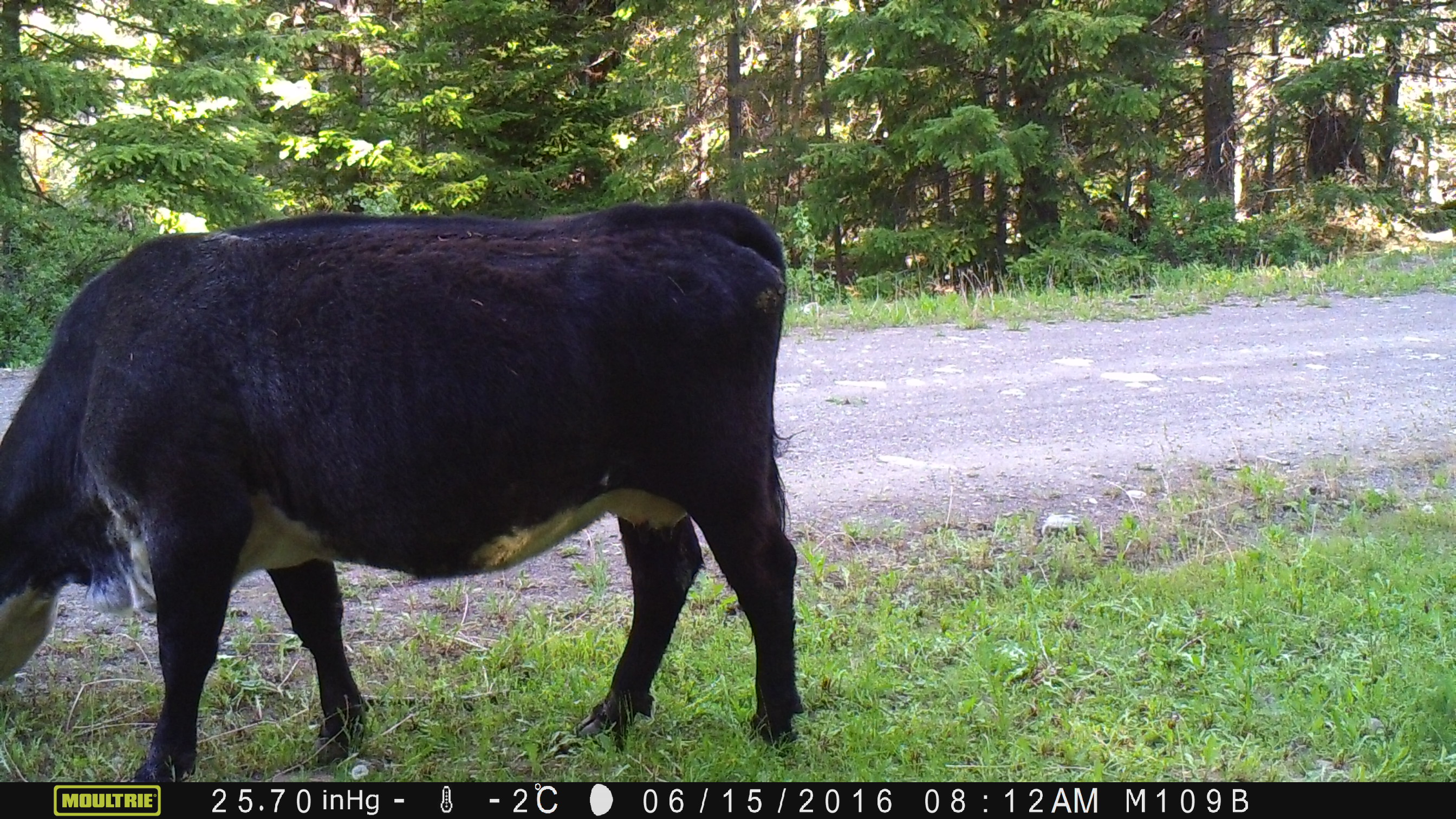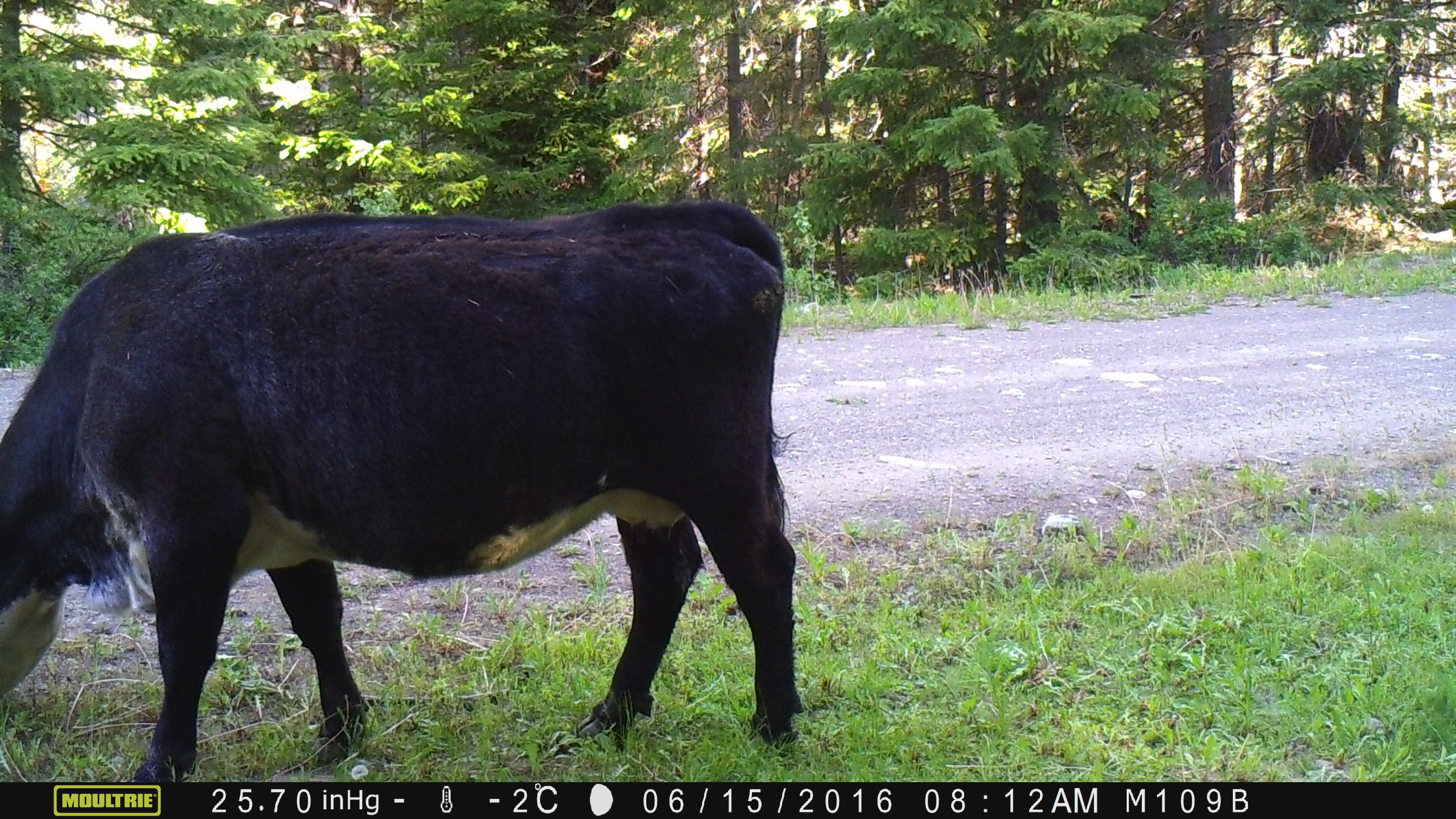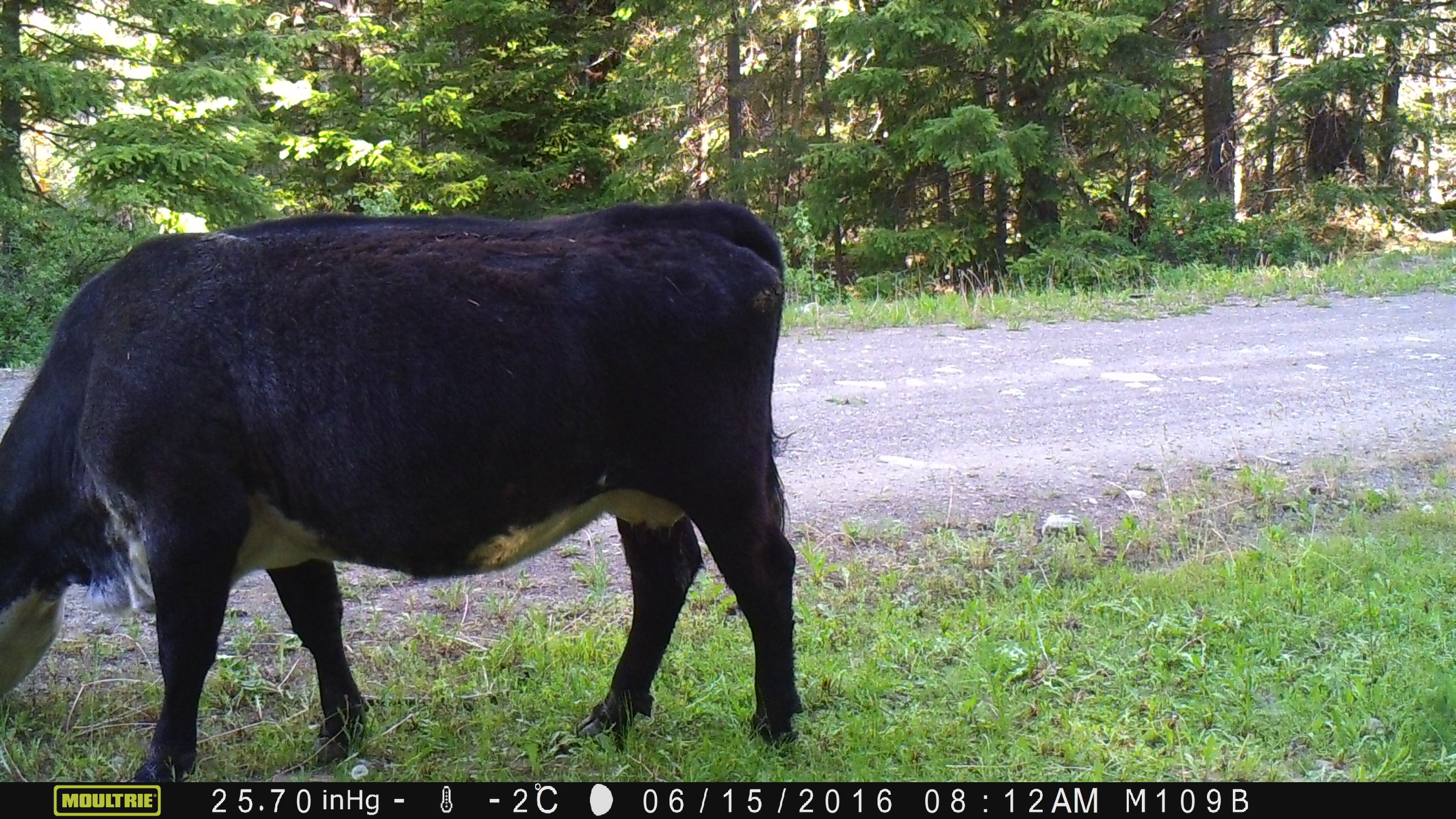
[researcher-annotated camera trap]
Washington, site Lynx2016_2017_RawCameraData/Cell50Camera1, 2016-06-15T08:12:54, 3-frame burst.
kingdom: Animalia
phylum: Chordata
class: Mammalia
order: Artiodactyla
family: Bovidae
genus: Bos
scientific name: Bos taurus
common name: domestic cattle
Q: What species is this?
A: Domestic cattle (Bos taurus).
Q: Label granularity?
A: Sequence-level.